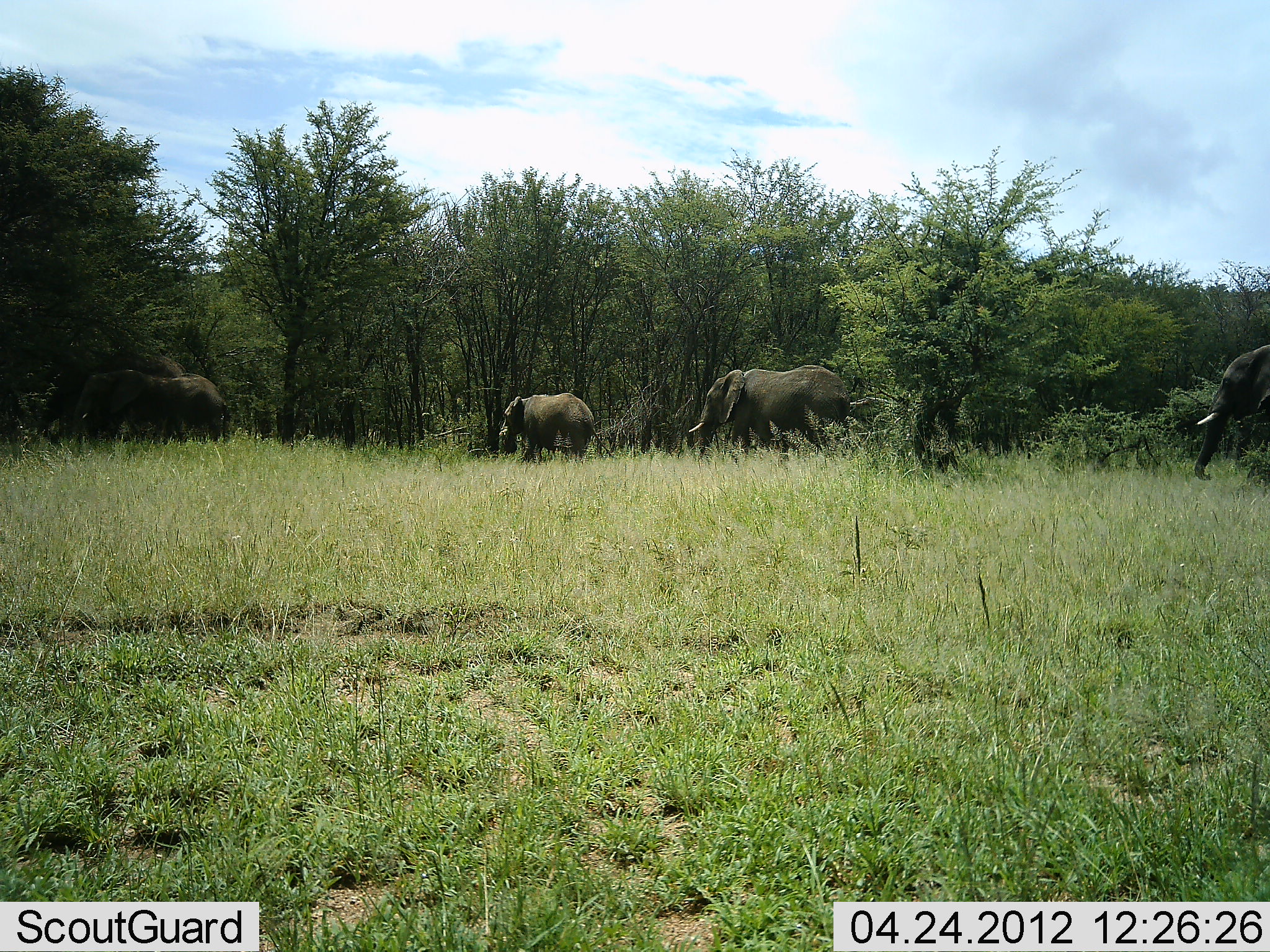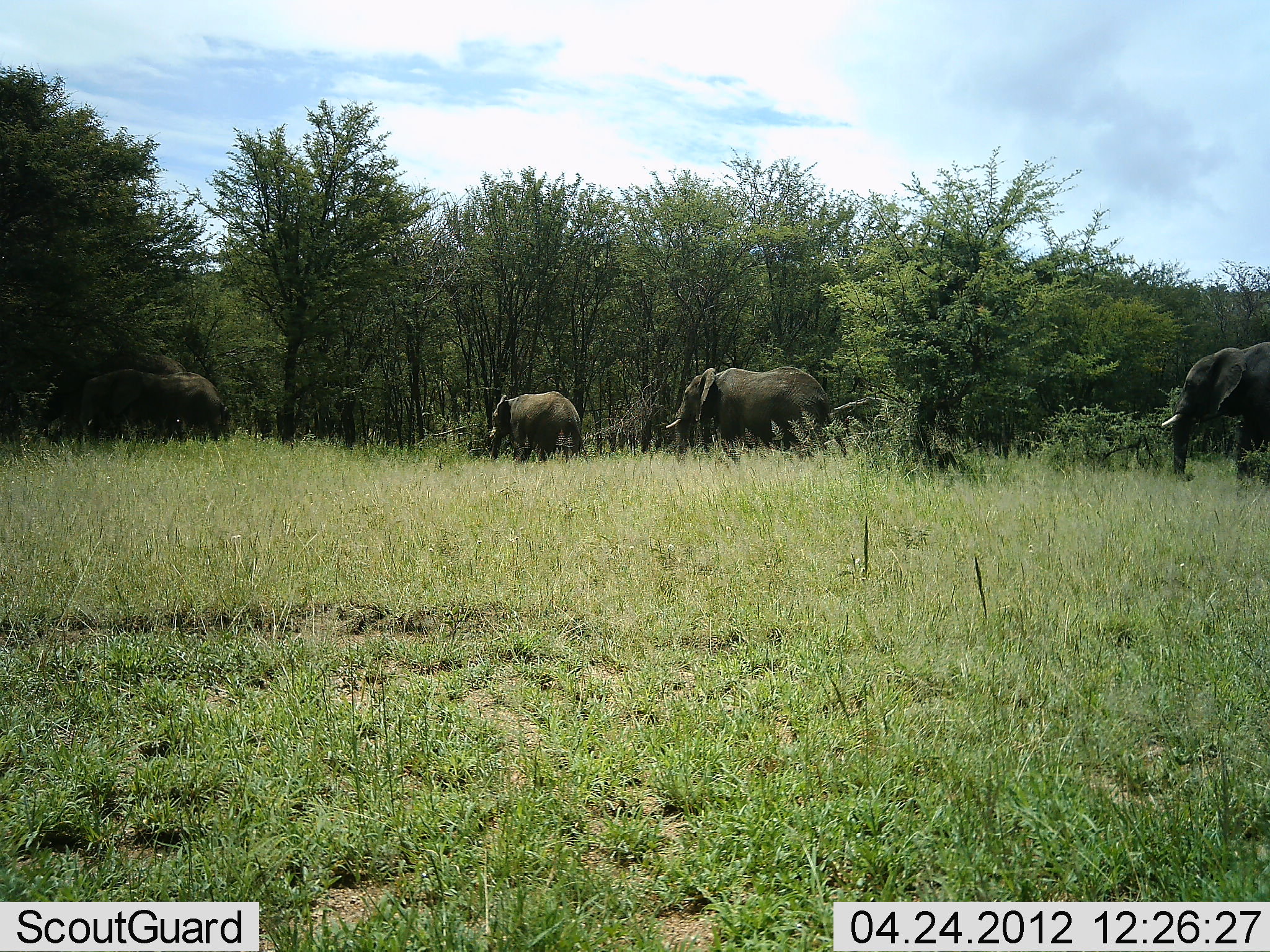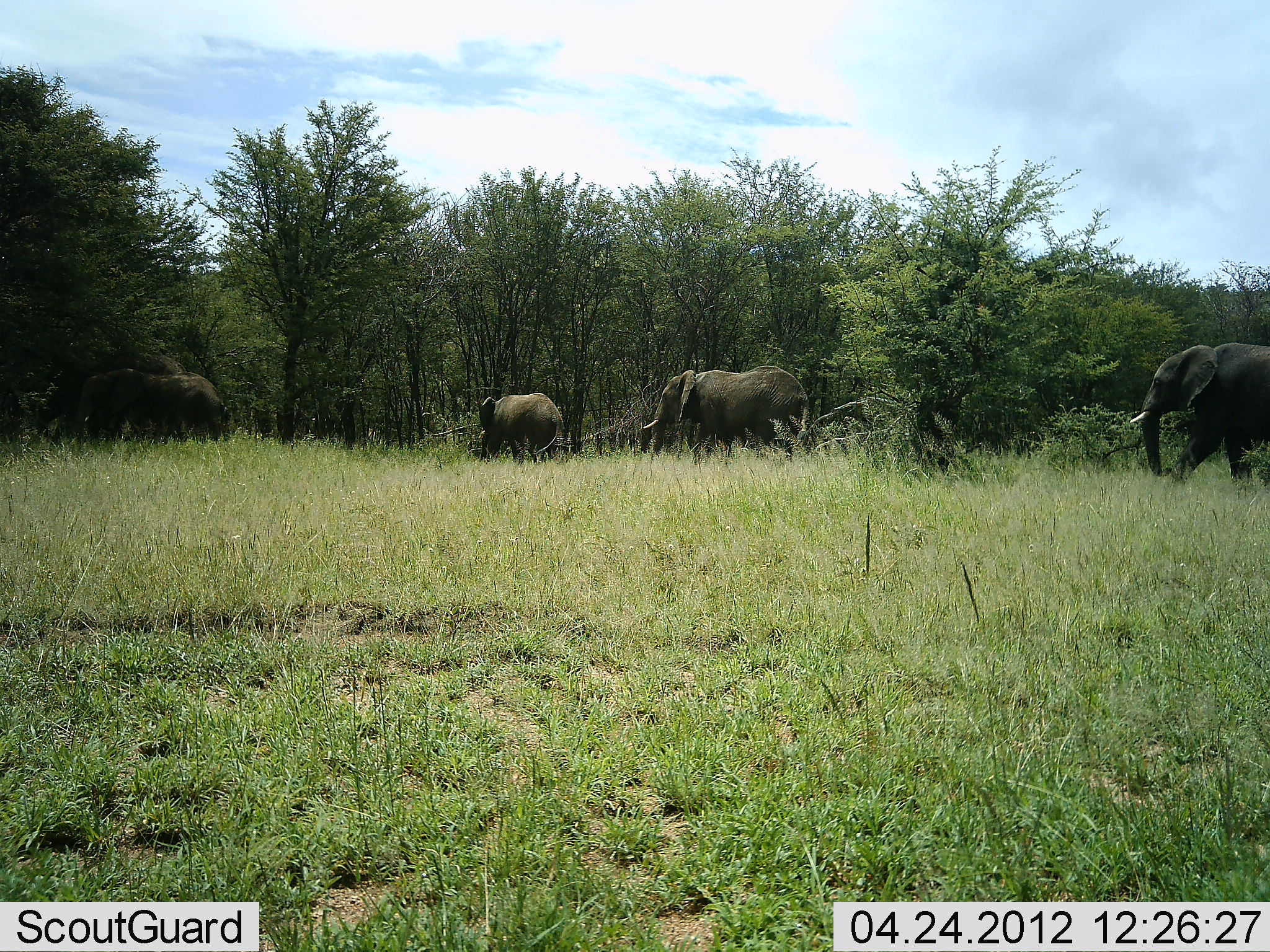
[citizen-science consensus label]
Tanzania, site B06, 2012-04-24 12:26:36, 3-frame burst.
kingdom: Animalia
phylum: Chordata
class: Mammalia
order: Proboscidea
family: Elephantidae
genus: Loxodonta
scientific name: Loxodonta africana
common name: african bush elephant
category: elephant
Elephant (african bush elephant) (Loxodonta africana), count 5. Behavior (volunteer vote fractions): standing 33%, resting 4%, moving 92%, interacting 4%. Young present (vote fraction): 12%. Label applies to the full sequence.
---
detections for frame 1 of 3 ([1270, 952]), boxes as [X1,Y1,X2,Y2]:
animal: [689,362,854,461]; [31,346,188,435]; [69,372,231,453]; [1192,338,1269,483]; [497,390,619,464]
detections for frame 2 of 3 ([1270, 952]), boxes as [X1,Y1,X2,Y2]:
animal: [664,366,849,462]; [1160,341,1270,488]; [35,354,188,441]; [77,367,232,445]; [486,388,589,466]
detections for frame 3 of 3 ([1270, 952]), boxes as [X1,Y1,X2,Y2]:
animal: [1129,340,1270,487]; [641,364,814,464]; [34,352,186,442]; [75,368,229,451]; [475,391,572,464]